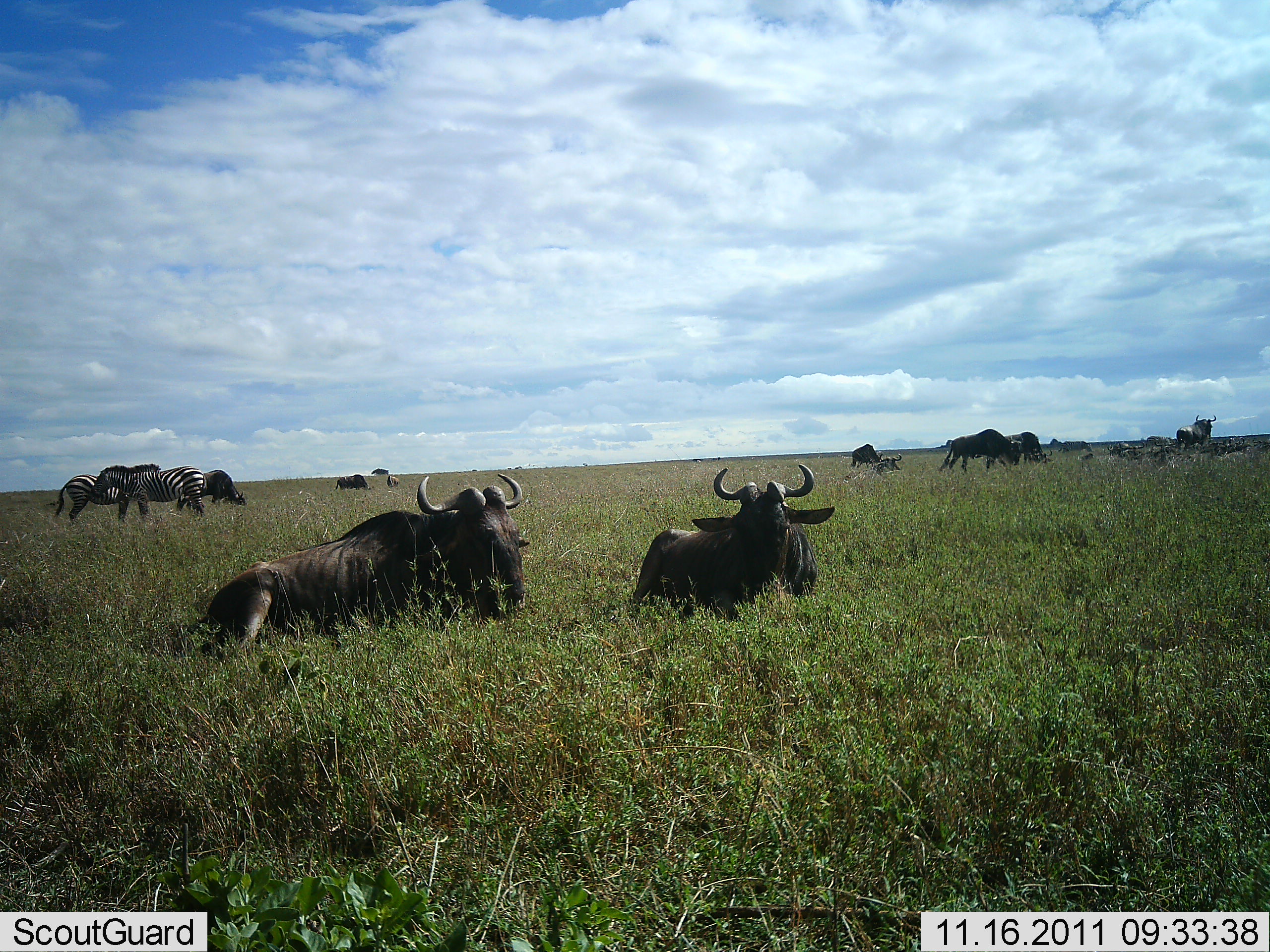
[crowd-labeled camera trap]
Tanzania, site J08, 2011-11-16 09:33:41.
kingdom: Animalia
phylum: Chordata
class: Mammalia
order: Artiodactyla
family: Bovidae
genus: Connochaetes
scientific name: Connochaetes taurinus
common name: blue wildebeest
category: wildebeest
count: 9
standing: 42%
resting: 92%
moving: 0%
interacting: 0%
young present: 0%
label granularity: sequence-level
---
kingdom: Animalia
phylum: Chordata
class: Mammalia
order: Perissodactyla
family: Equidae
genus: Equus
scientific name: Equus quagga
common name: plains zebra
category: zebra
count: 2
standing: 54%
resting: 0%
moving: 0%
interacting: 23%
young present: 0%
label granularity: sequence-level